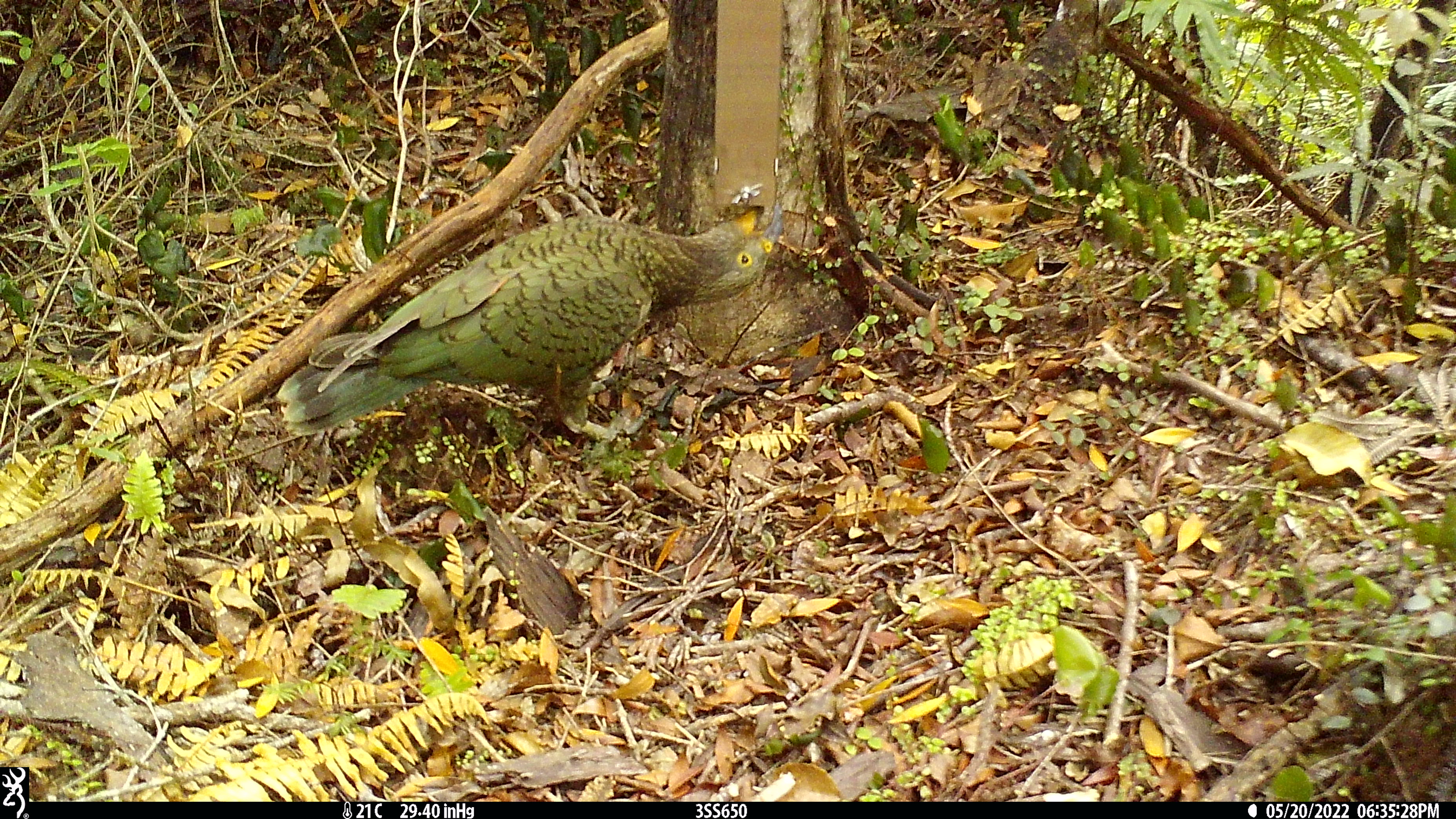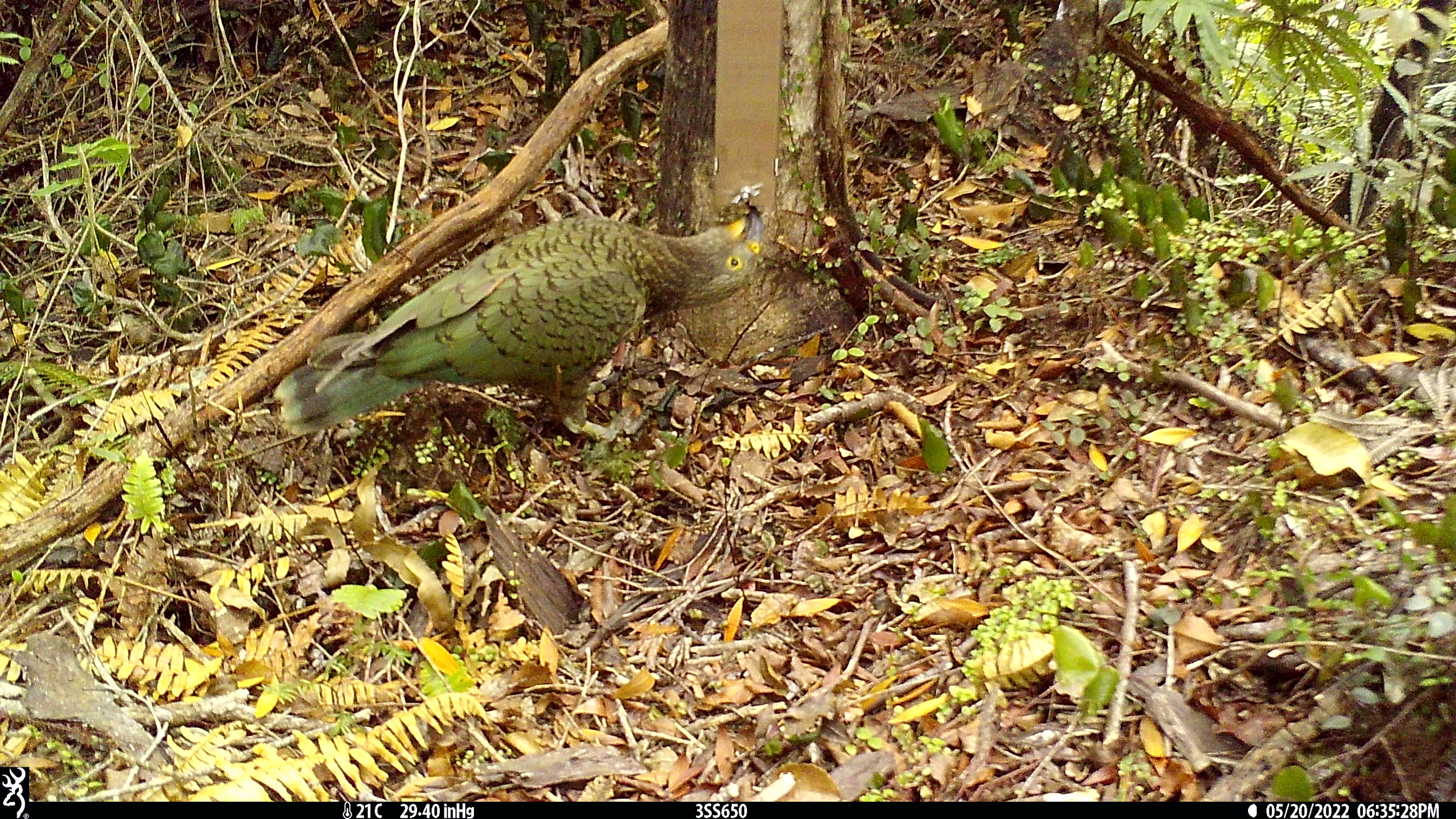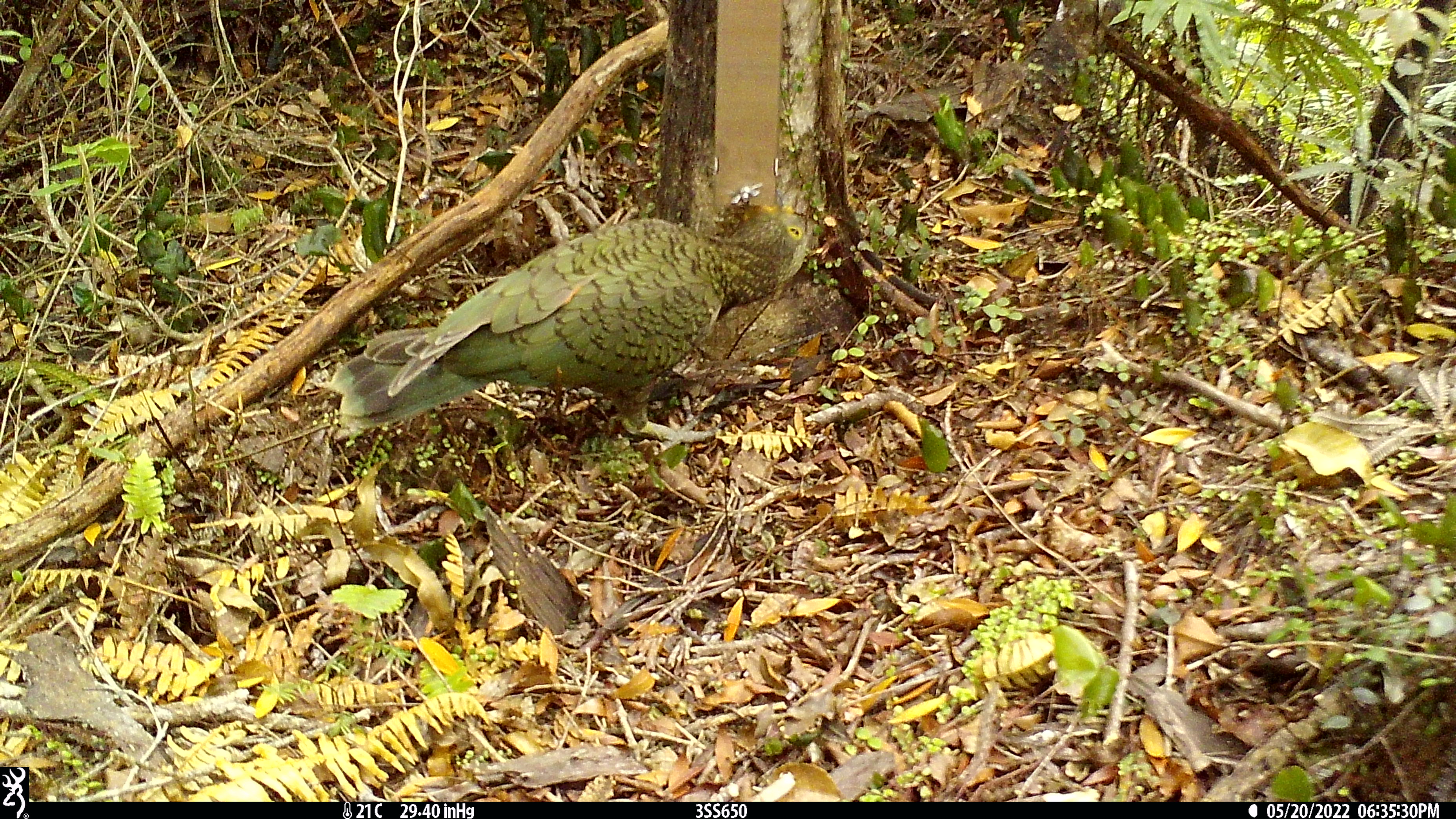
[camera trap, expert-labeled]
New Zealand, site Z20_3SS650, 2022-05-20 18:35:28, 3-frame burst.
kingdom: Animalia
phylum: Chordata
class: Aves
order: Psittaciformes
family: Strigopidae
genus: Nestor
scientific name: Nestor notabilis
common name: kea